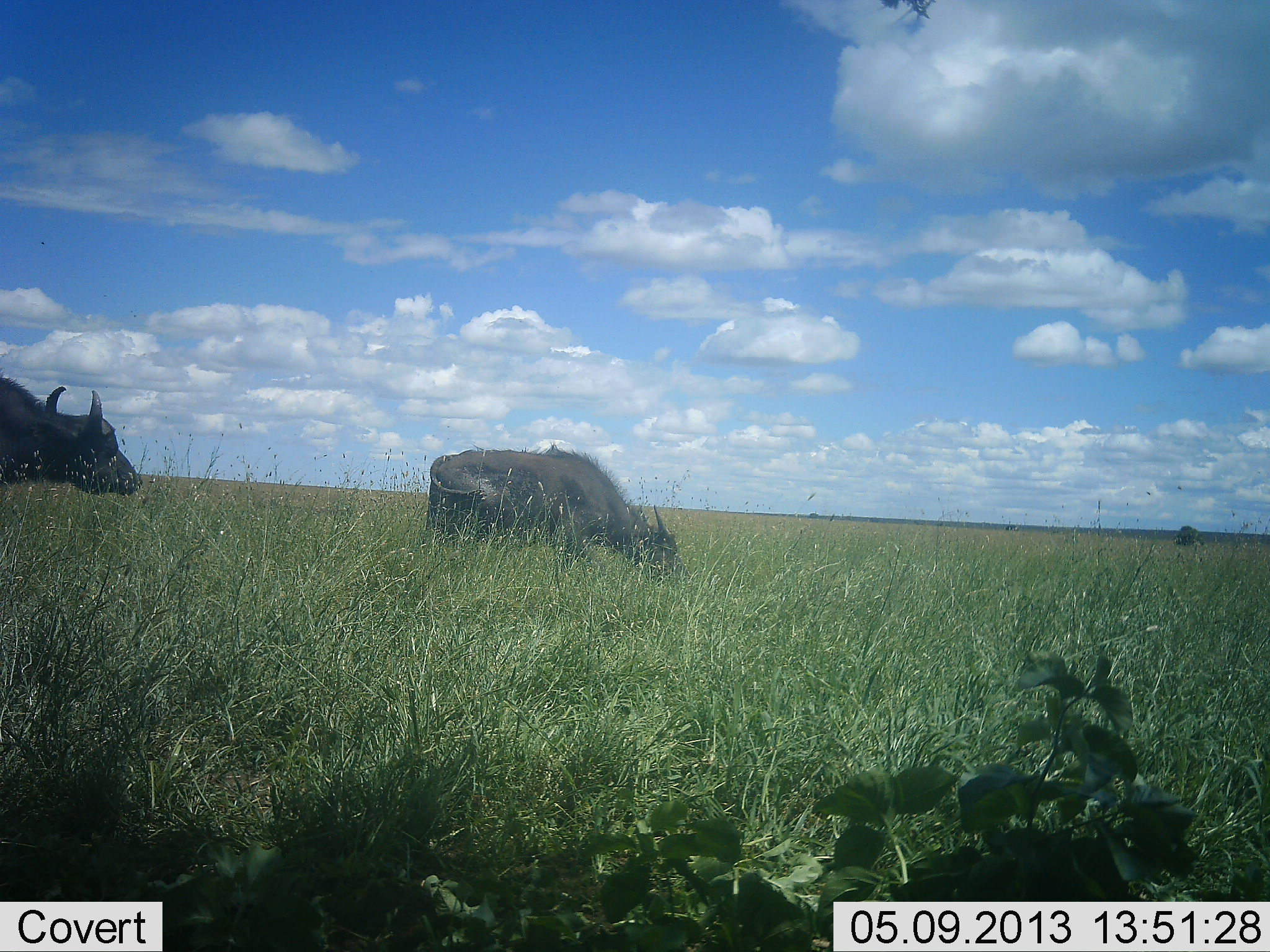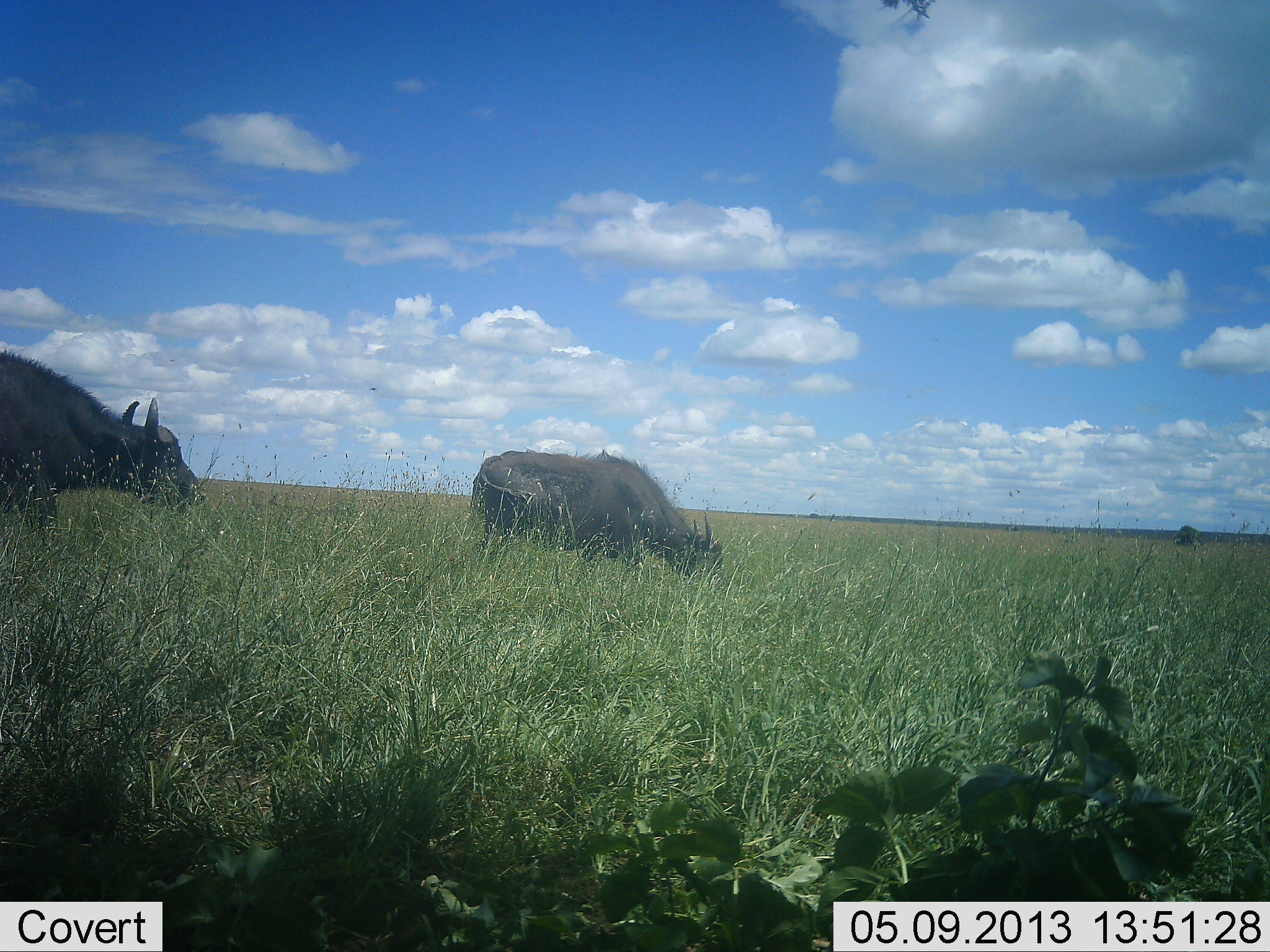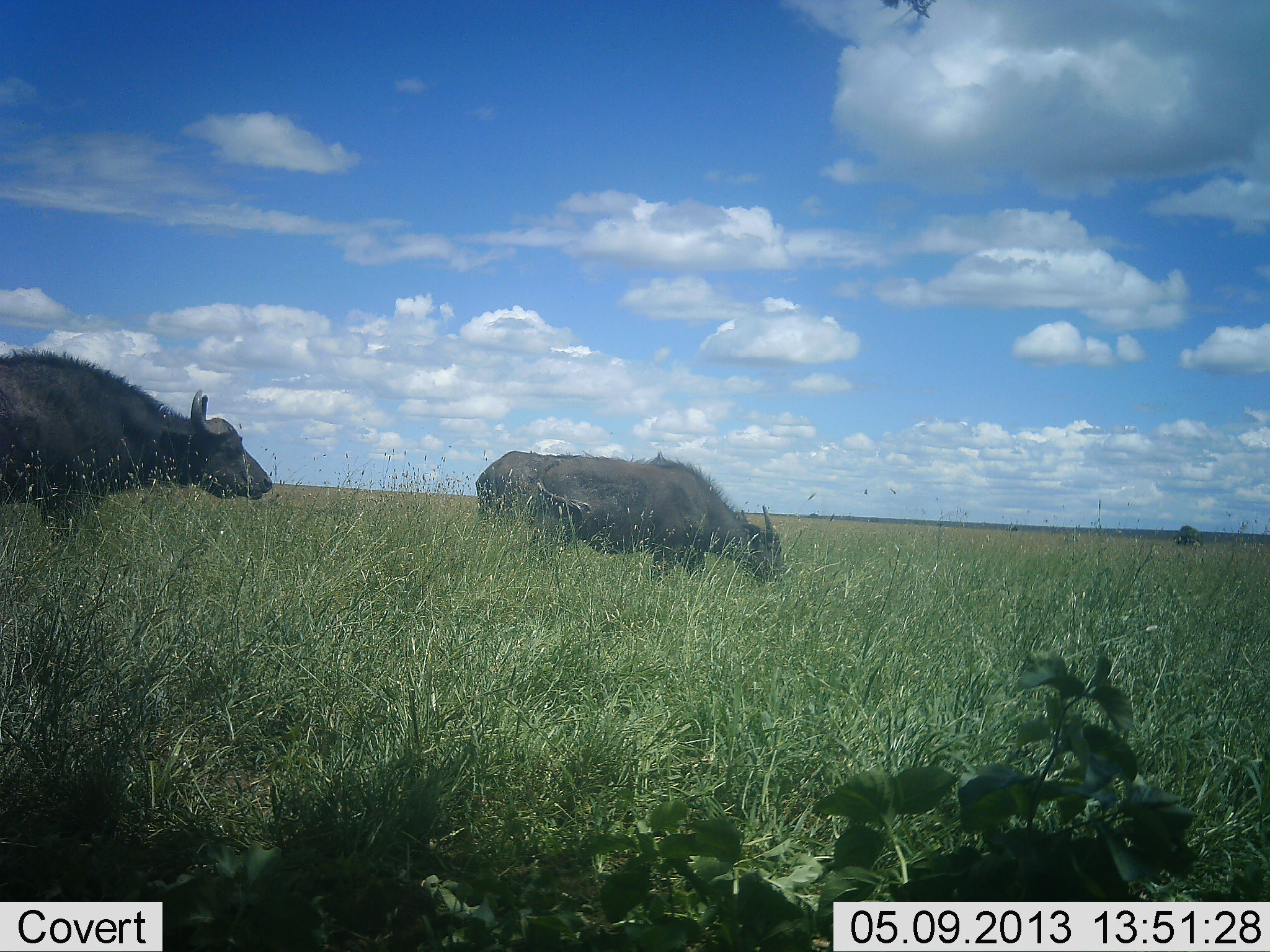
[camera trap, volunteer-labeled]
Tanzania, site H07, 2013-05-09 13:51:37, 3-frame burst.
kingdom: Animalia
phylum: Chordata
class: Mammalia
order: Artiodactyla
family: Bovidae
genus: Syncerus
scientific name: Syncerus caffer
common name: cape buffalo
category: buffalo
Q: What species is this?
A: Buffalo (cape buffalo) (Syncerus caffer).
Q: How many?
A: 2.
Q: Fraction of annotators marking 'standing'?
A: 4%.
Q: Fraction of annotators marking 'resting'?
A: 0%.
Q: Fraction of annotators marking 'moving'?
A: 83%.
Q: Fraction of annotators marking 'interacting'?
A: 0%.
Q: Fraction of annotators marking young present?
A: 12%.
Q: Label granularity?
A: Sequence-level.